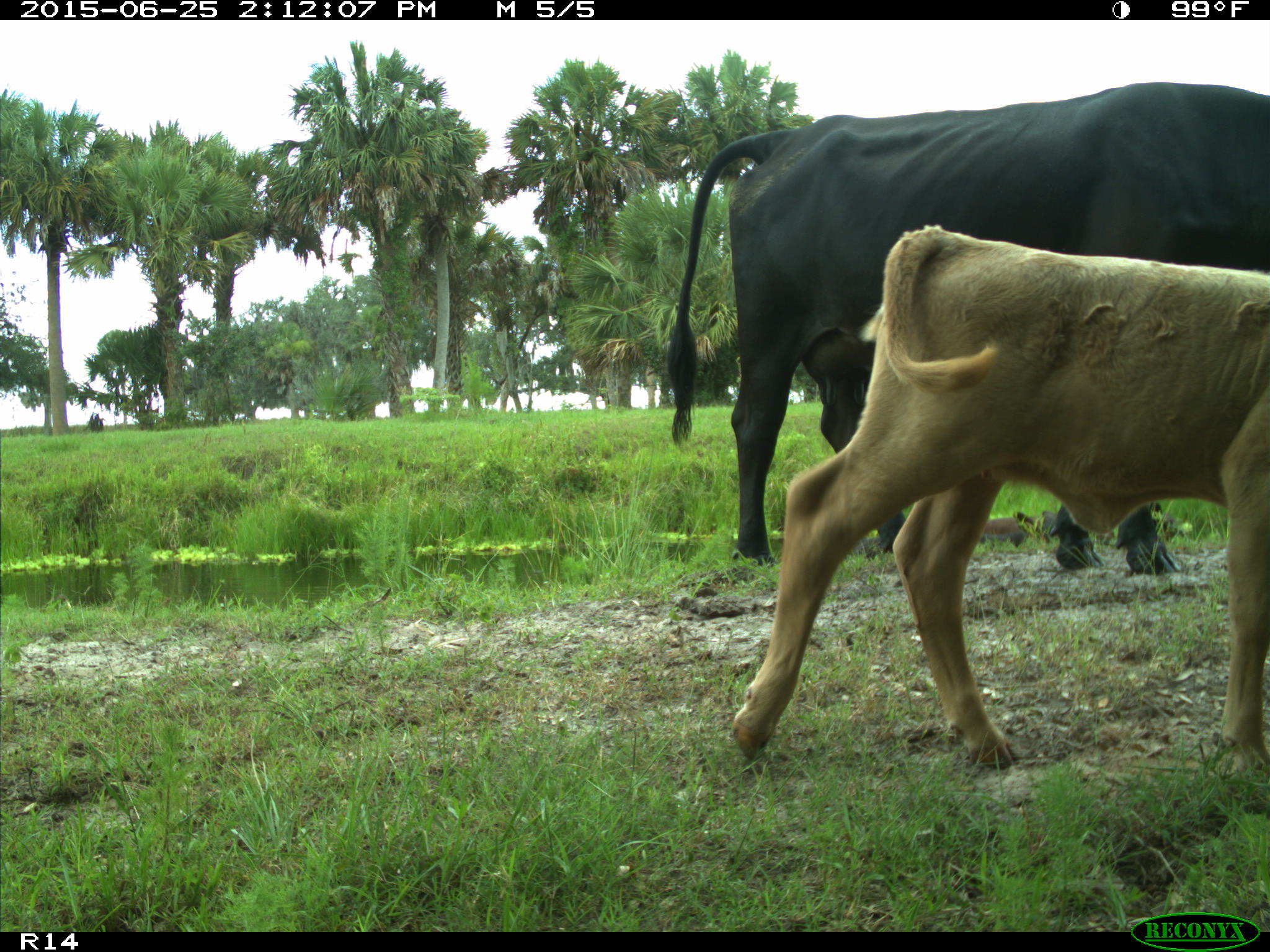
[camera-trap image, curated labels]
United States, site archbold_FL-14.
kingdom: Animalia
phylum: Chordata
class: Mammalia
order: Artiodactyla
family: Bovidae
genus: Bos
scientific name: Bos taurus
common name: domestic cow